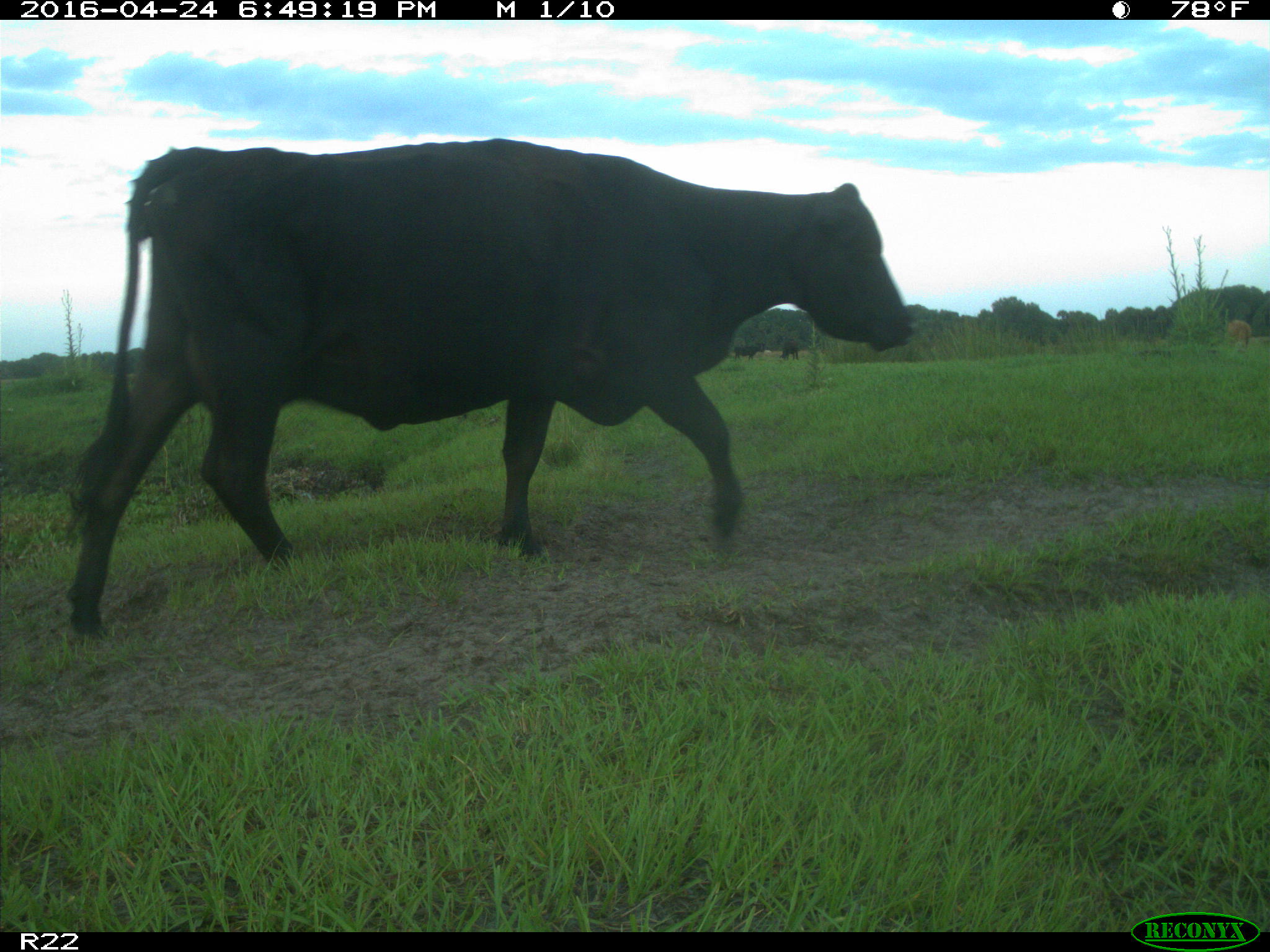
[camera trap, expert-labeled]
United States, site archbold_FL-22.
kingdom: Animalia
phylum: Chordata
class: Mammalia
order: Artiodactyla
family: Bovidae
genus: Bos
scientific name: Bos taurus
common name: domestic cow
Bos taurus (domestic cow).